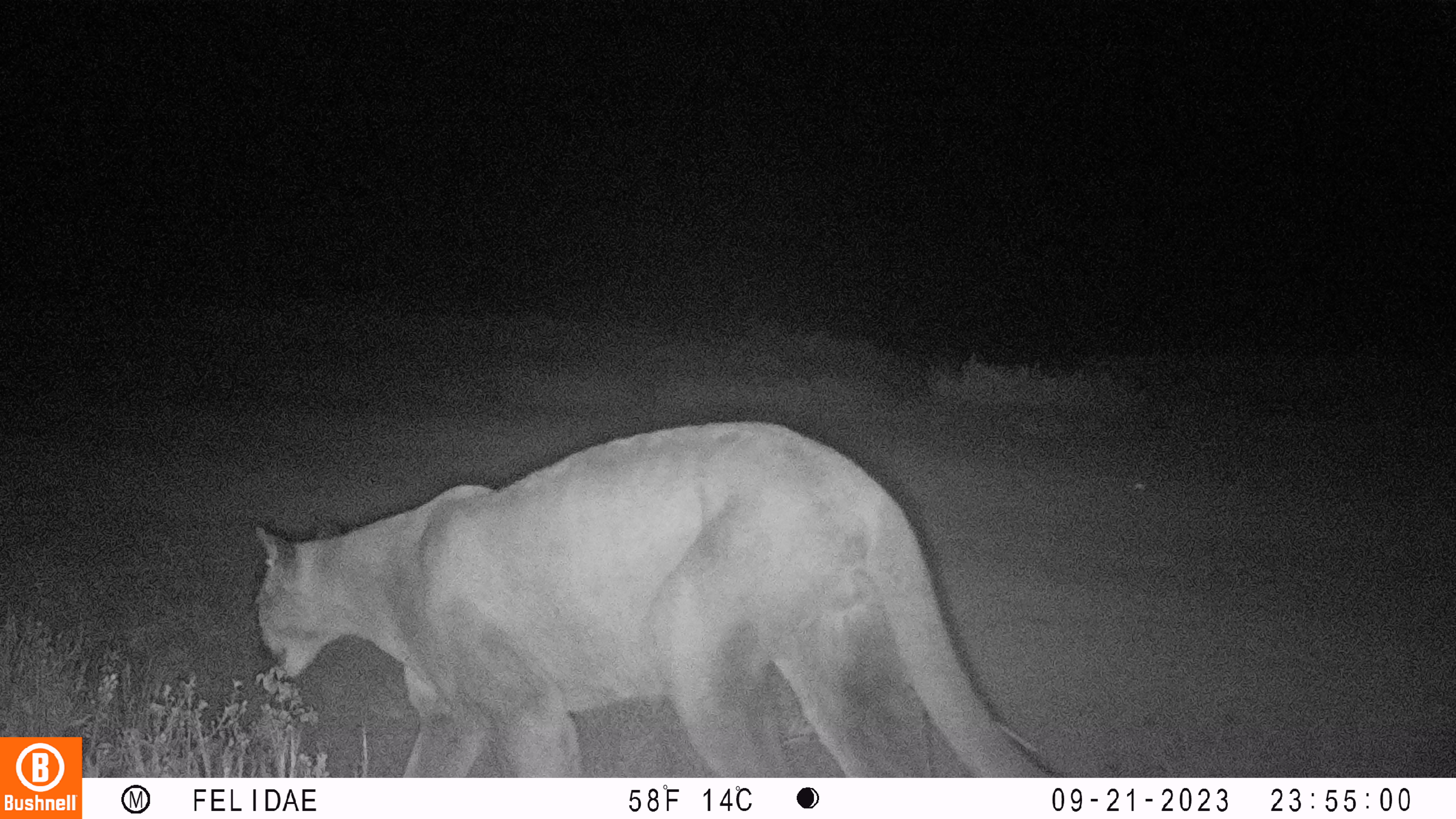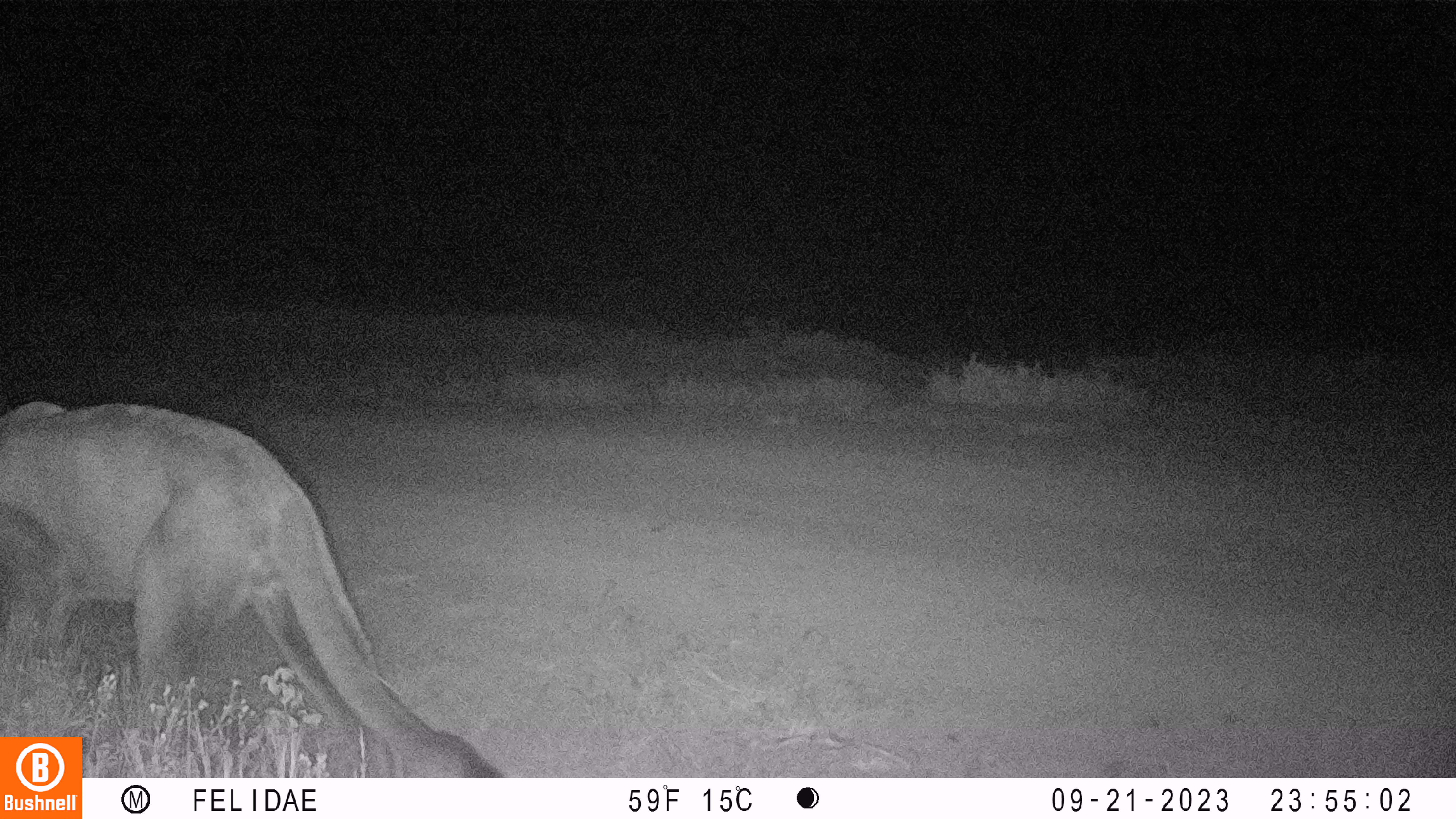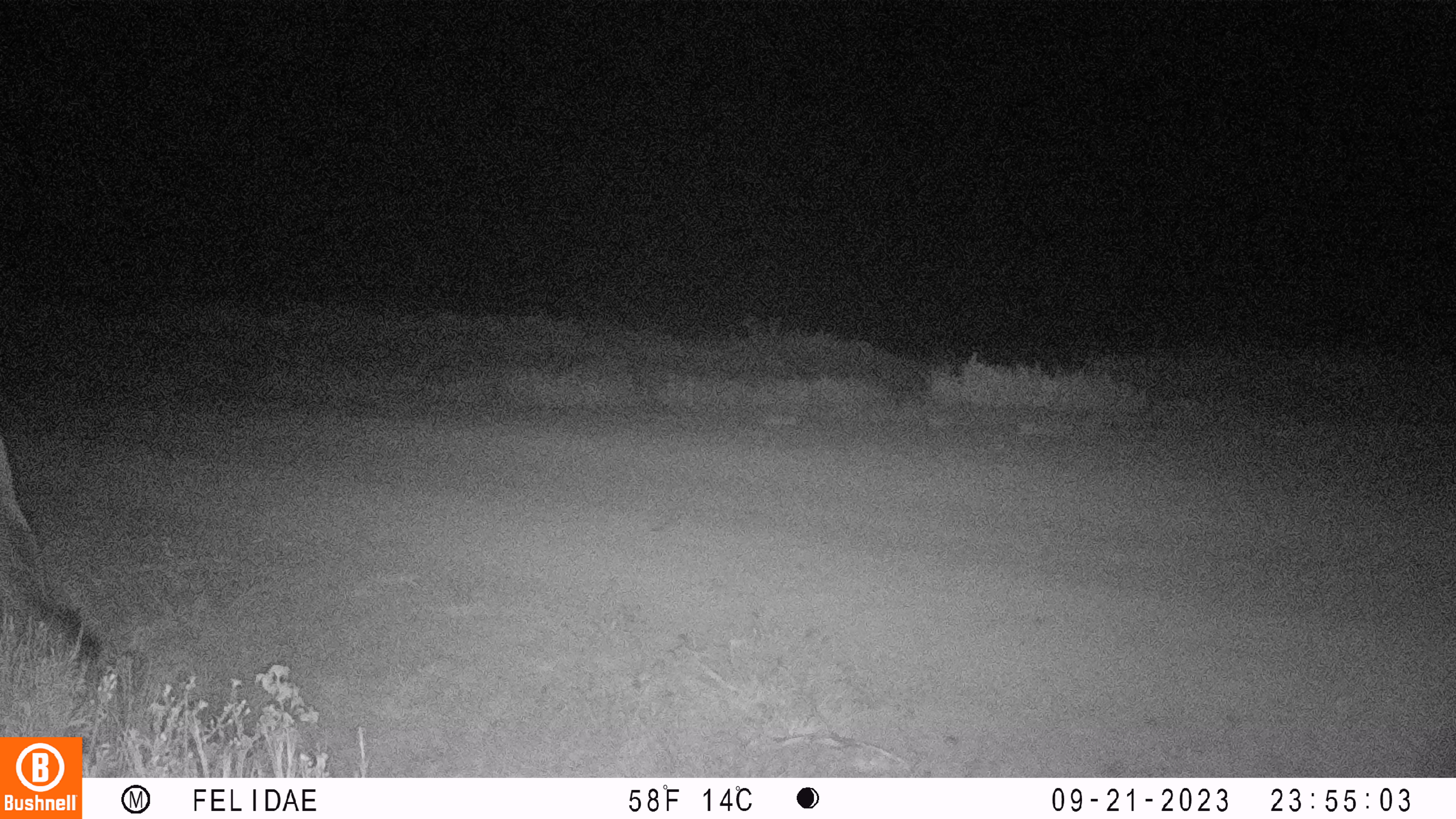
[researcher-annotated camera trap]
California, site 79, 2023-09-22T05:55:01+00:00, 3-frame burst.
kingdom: Animalia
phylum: Chordata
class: Mammalia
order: Carnivora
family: Felidae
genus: Puma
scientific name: Puma concolor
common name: puma